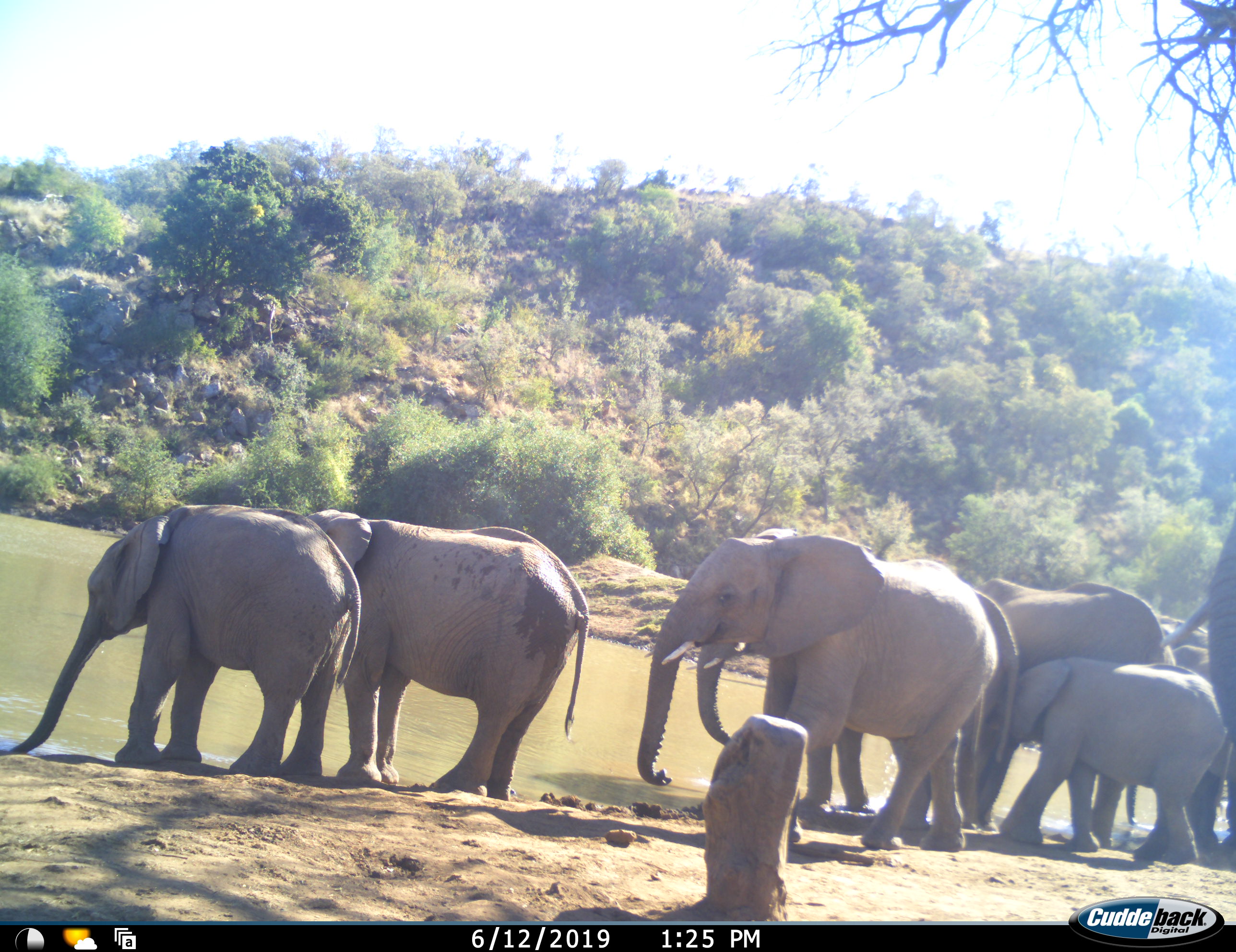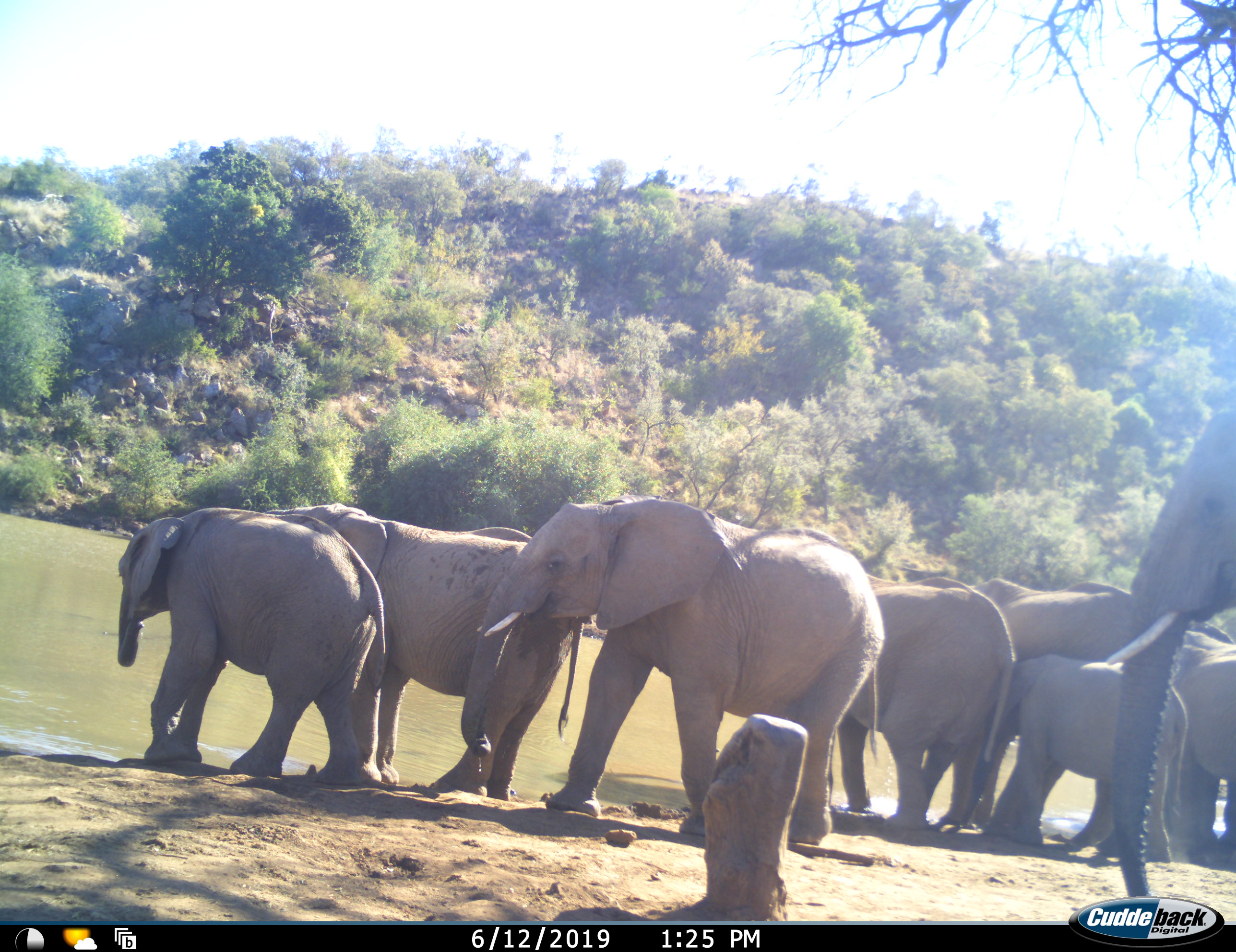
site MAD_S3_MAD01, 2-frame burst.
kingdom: Animalia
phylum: Chordata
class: Mammalia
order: Proboscidea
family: Elephantidae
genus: Loxodonta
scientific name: Loxodonta africana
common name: african bush elephant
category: elephant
Elephant (african bush elephant) (Loxodonta africana), count 8. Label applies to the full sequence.